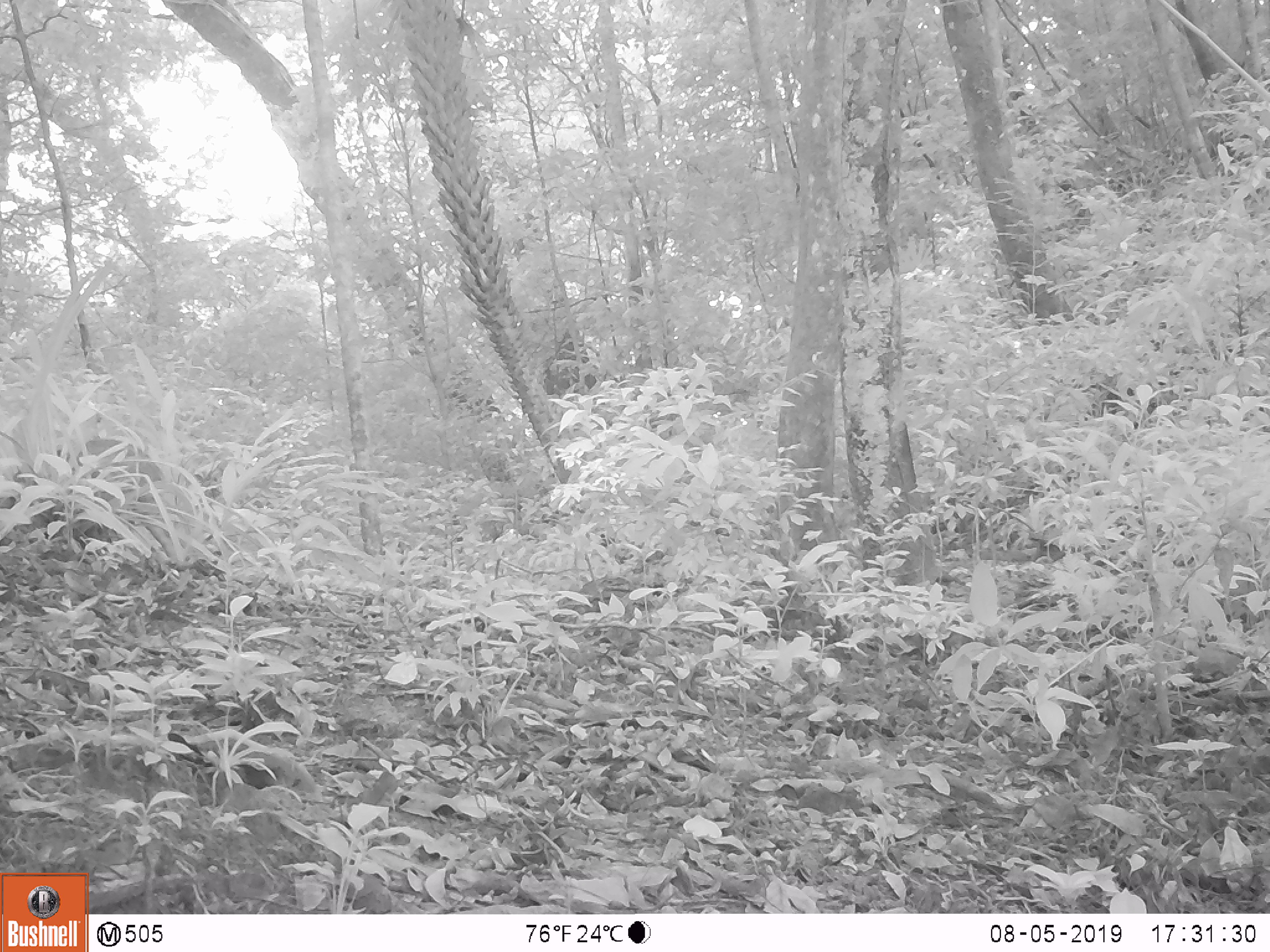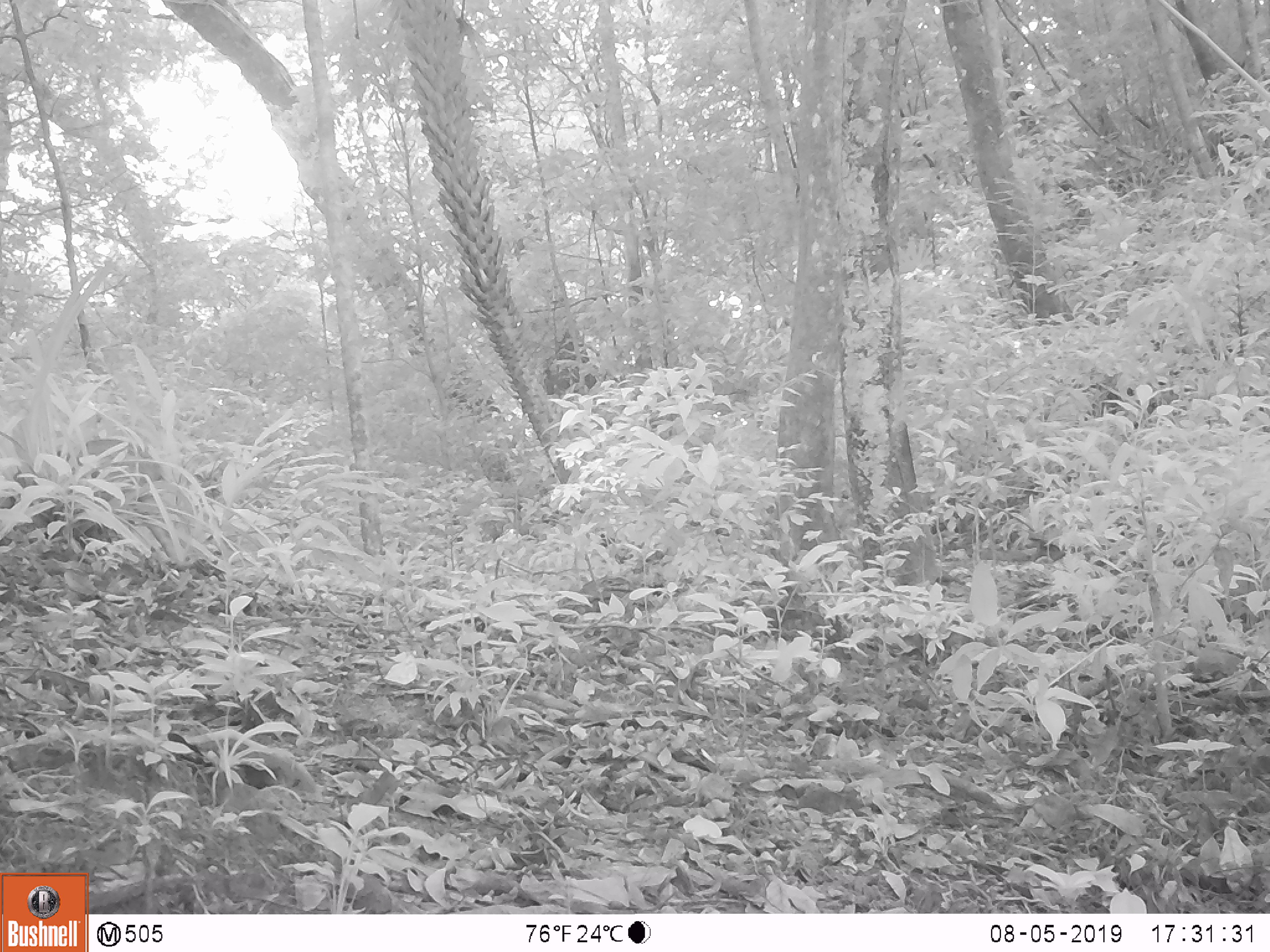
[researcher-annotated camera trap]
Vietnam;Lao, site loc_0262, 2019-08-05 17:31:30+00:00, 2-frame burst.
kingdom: Animalia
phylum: Chordata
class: Mammalia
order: Artiodactyla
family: Suidae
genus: Sus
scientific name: Sus scrofa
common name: eurasian wild pig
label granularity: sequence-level